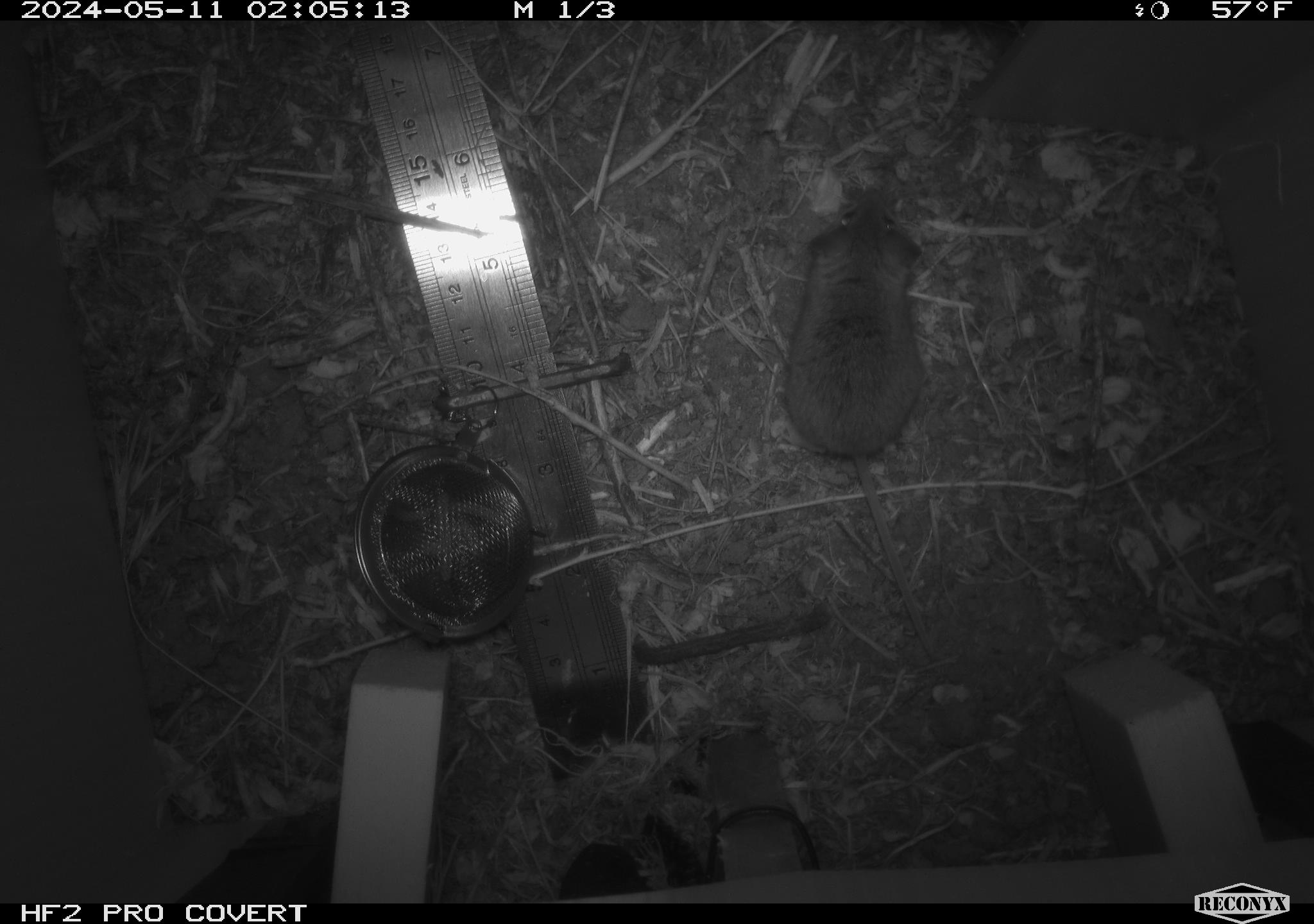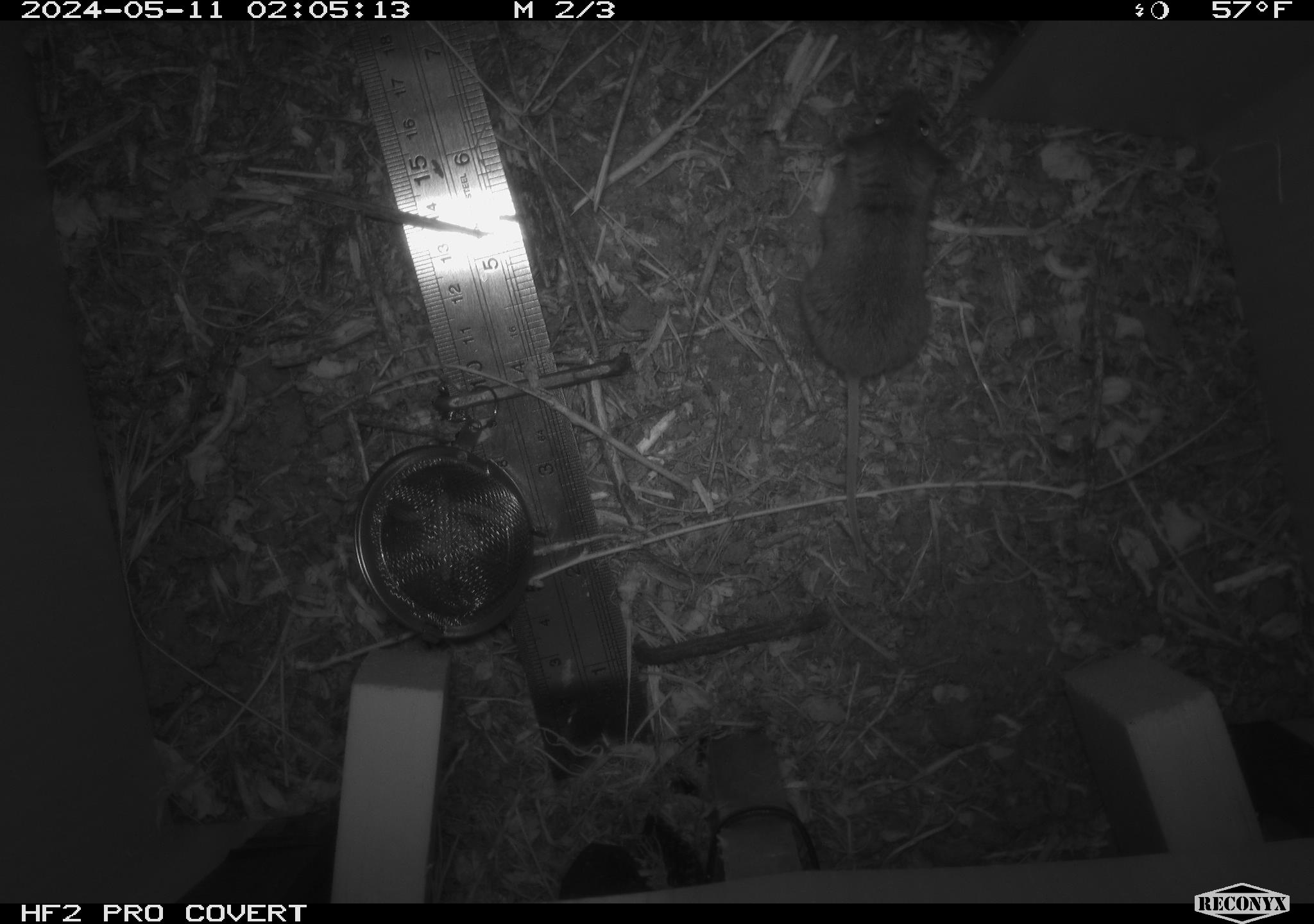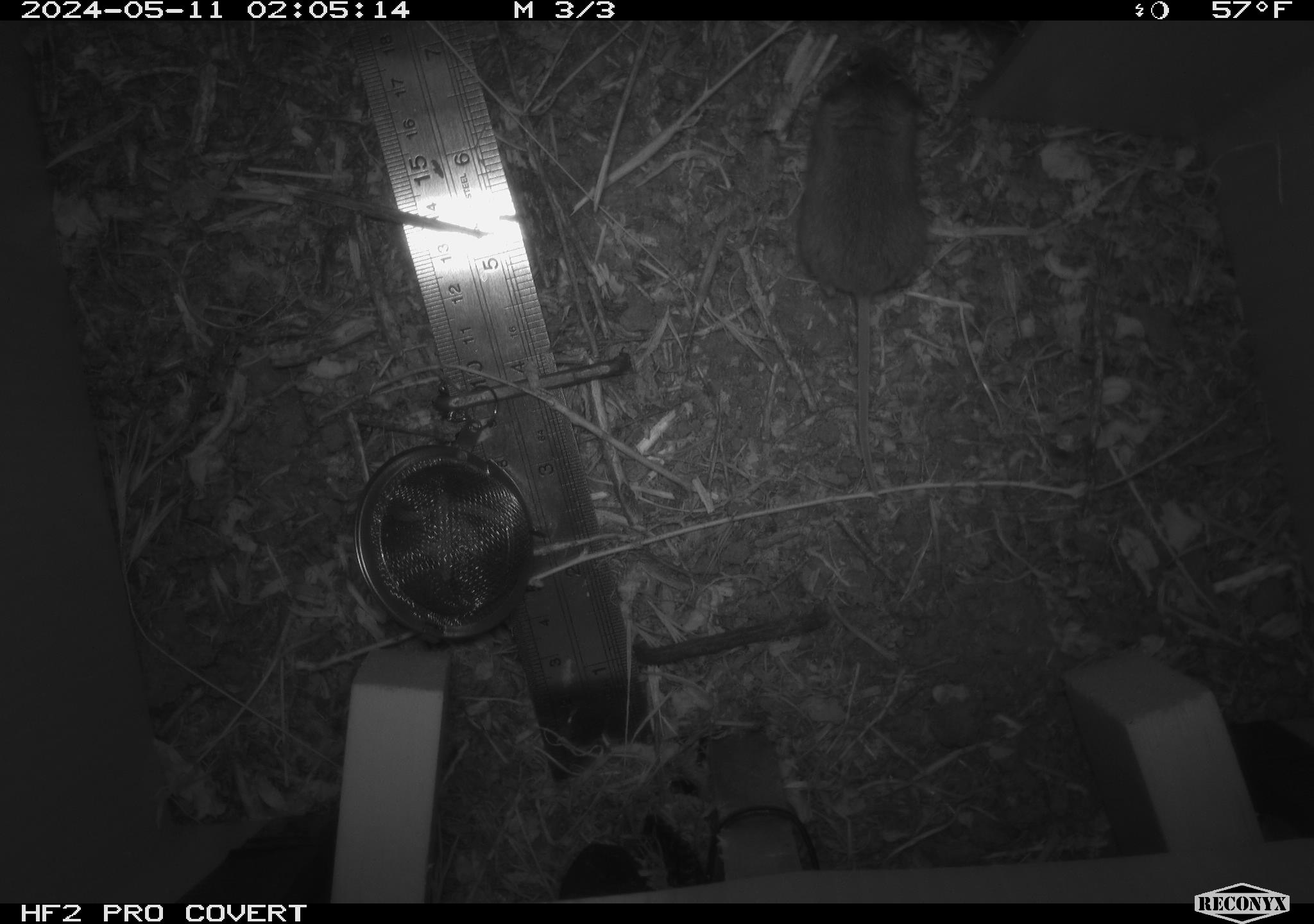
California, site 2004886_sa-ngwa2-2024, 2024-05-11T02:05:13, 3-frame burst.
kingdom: Animalia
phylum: Chordata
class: Mammalia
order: Rodentia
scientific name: Rodentia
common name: mouse species